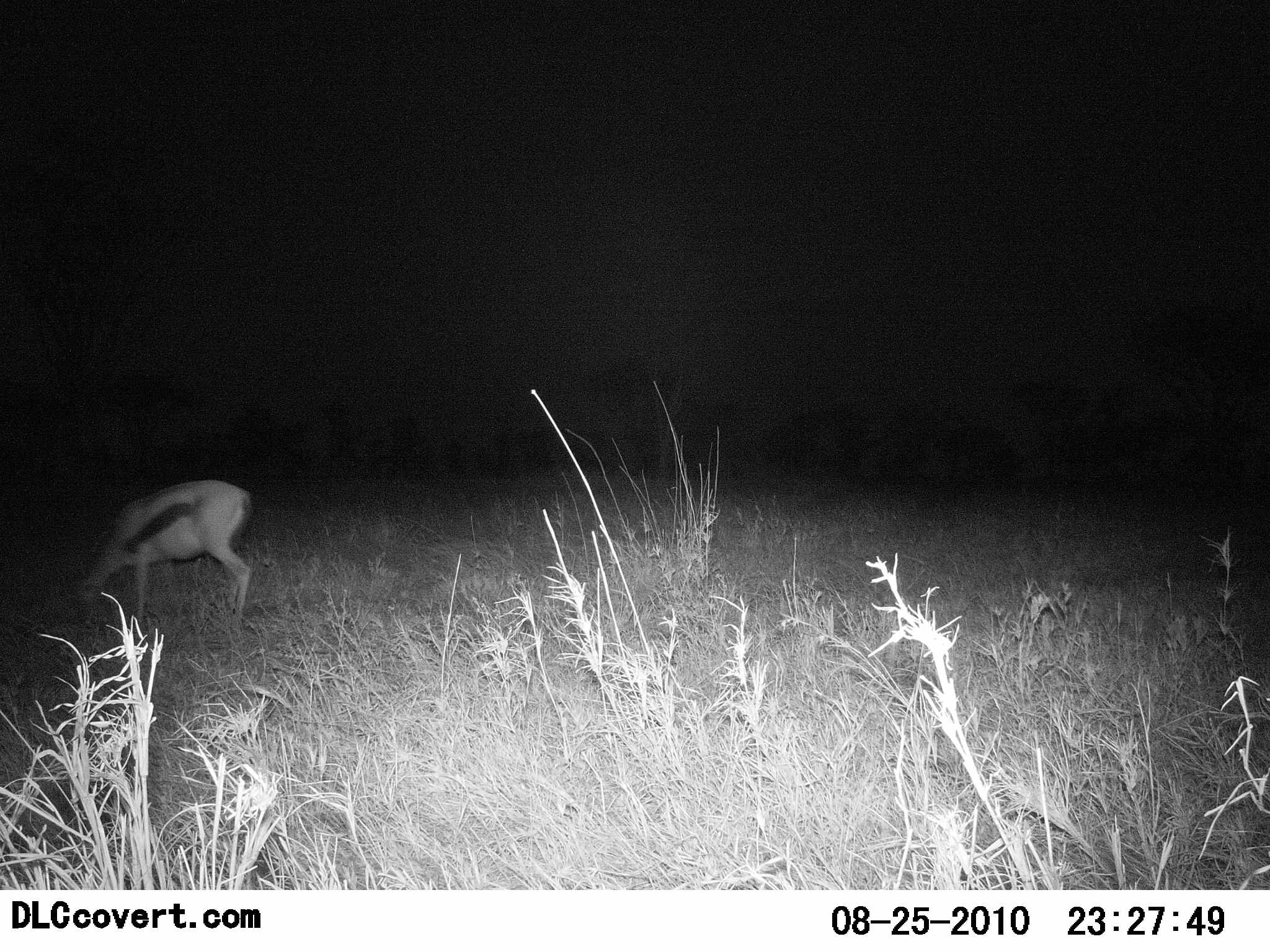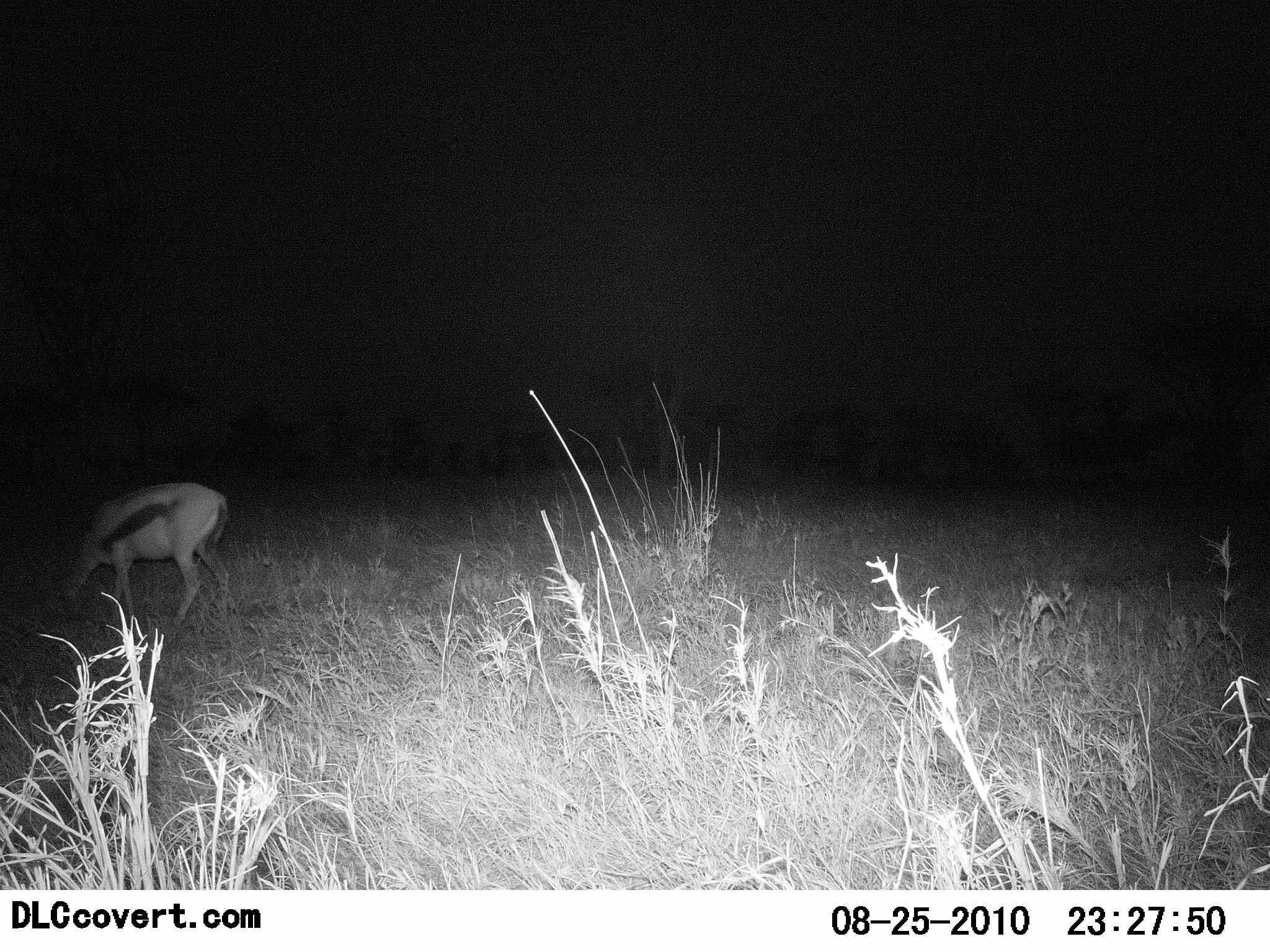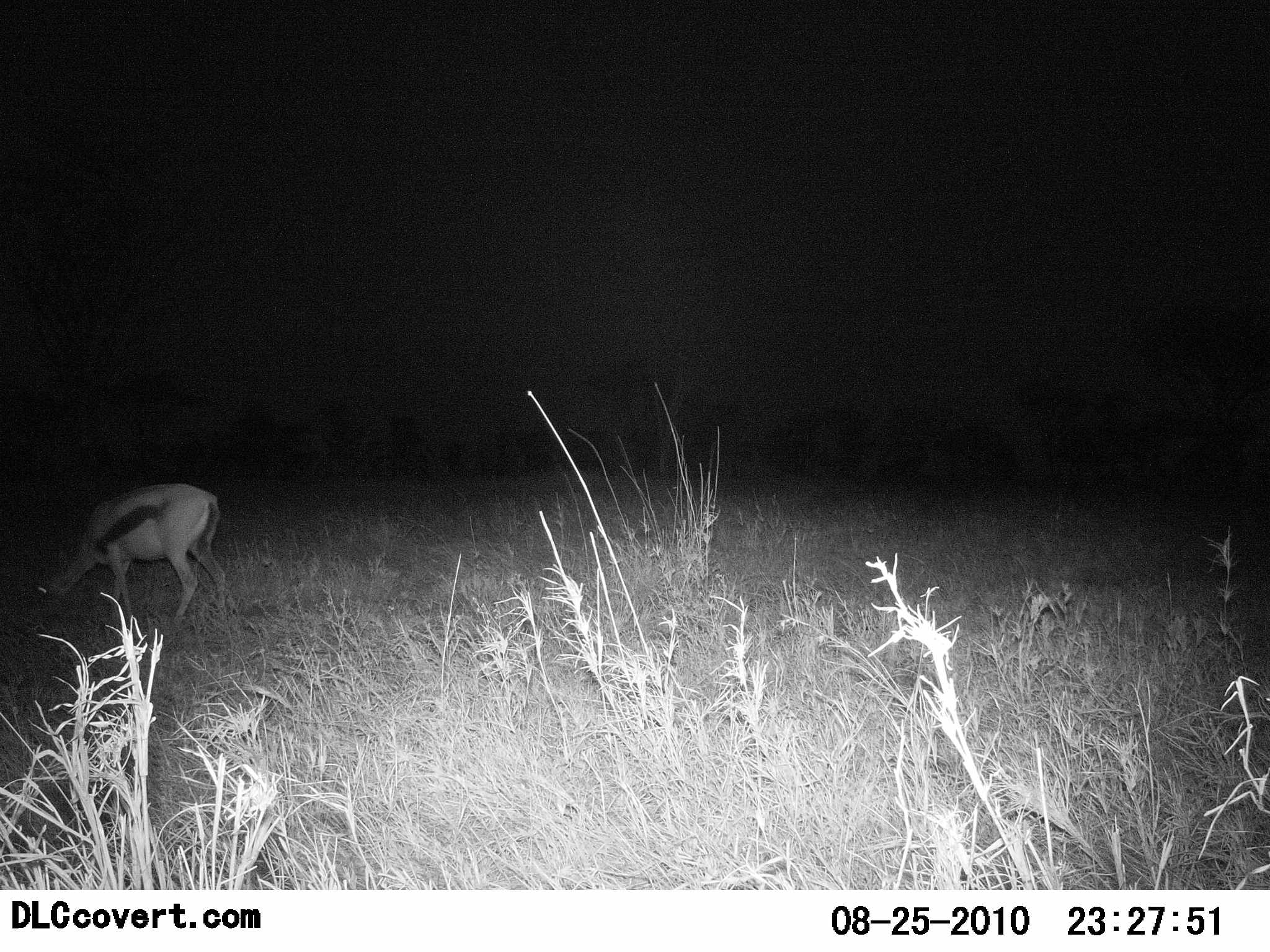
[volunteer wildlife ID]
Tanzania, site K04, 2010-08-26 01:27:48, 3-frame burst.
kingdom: Animalia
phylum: Chordata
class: Mammalia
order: Artiodactyla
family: Bovidae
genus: Eudorcas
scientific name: Eudorcas thomsonii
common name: thomson's gazelle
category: gazellethomsons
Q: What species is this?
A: Gazellethomsons (thomson's gazelle) (Eudorcas thomsonii).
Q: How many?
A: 1.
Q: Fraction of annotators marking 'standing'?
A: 43%.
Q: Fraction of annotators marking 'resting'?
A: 0%.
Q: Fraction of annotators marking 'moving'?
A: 14%.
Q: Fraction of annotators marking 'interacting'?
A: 0%.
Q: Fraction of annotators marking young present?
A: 0%.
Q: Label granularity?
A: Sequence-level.